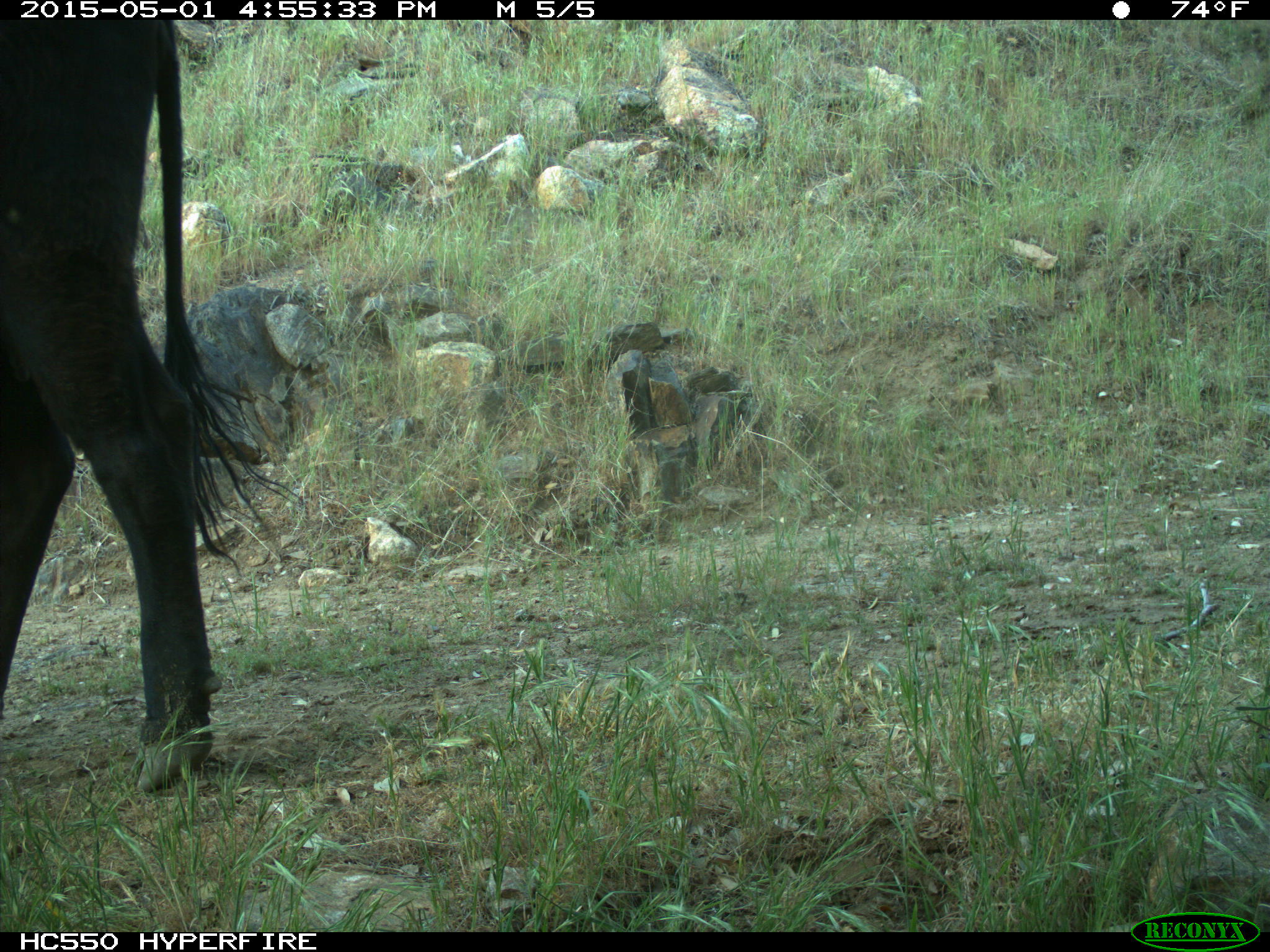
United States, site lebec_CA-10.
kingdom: Animalia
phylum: Chordata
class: Mammalia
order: Artiodactyla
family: Bovidae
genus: Bos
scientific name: Bos taurus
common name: domestic cow